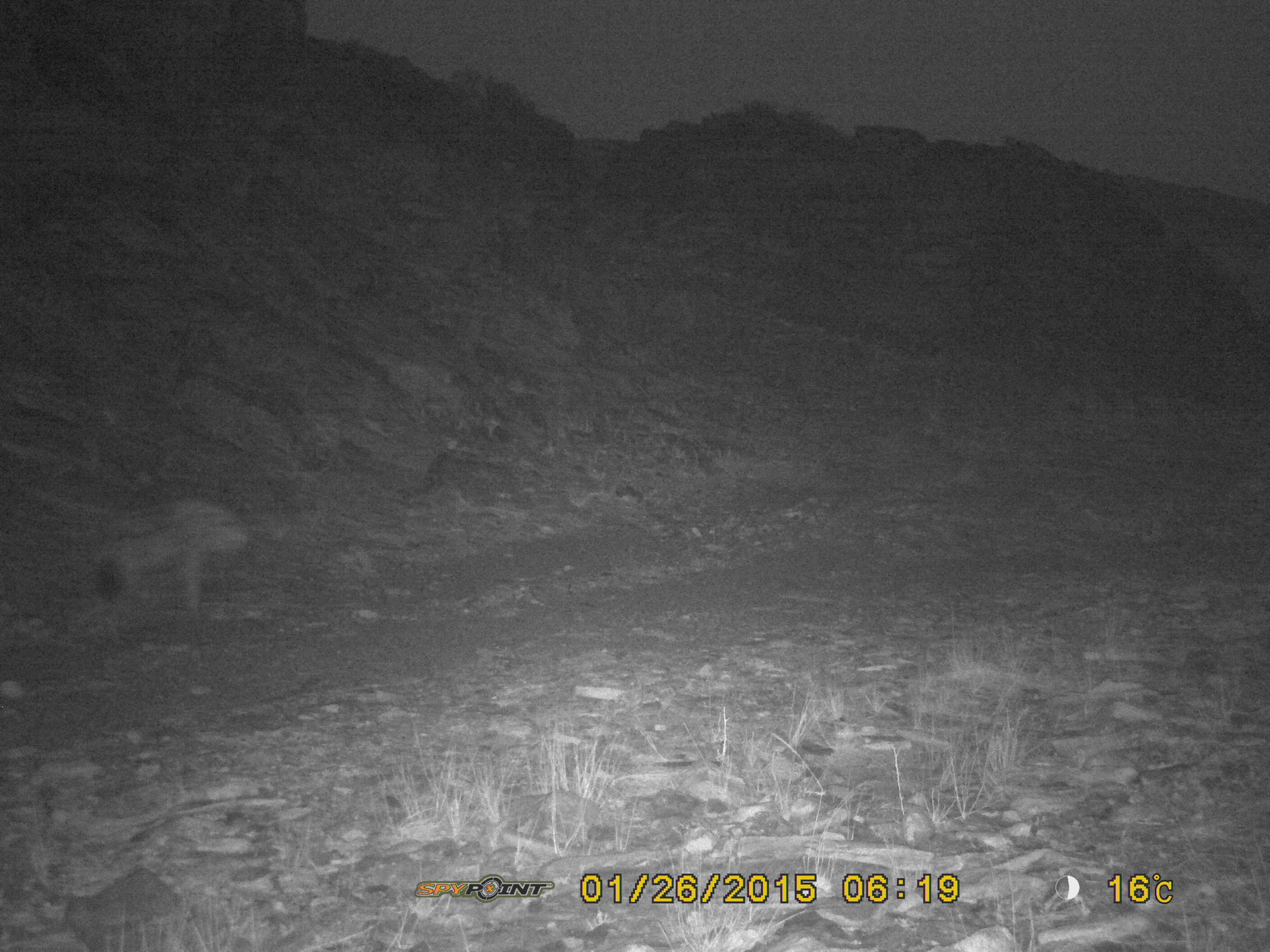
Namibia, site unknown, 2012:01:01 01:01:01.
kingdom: Animalia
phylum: Chordata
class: Mammalia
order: Carnivora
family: Hyaenidae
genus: Crocuta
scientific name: Crocuta crocuta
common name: spotted hyena